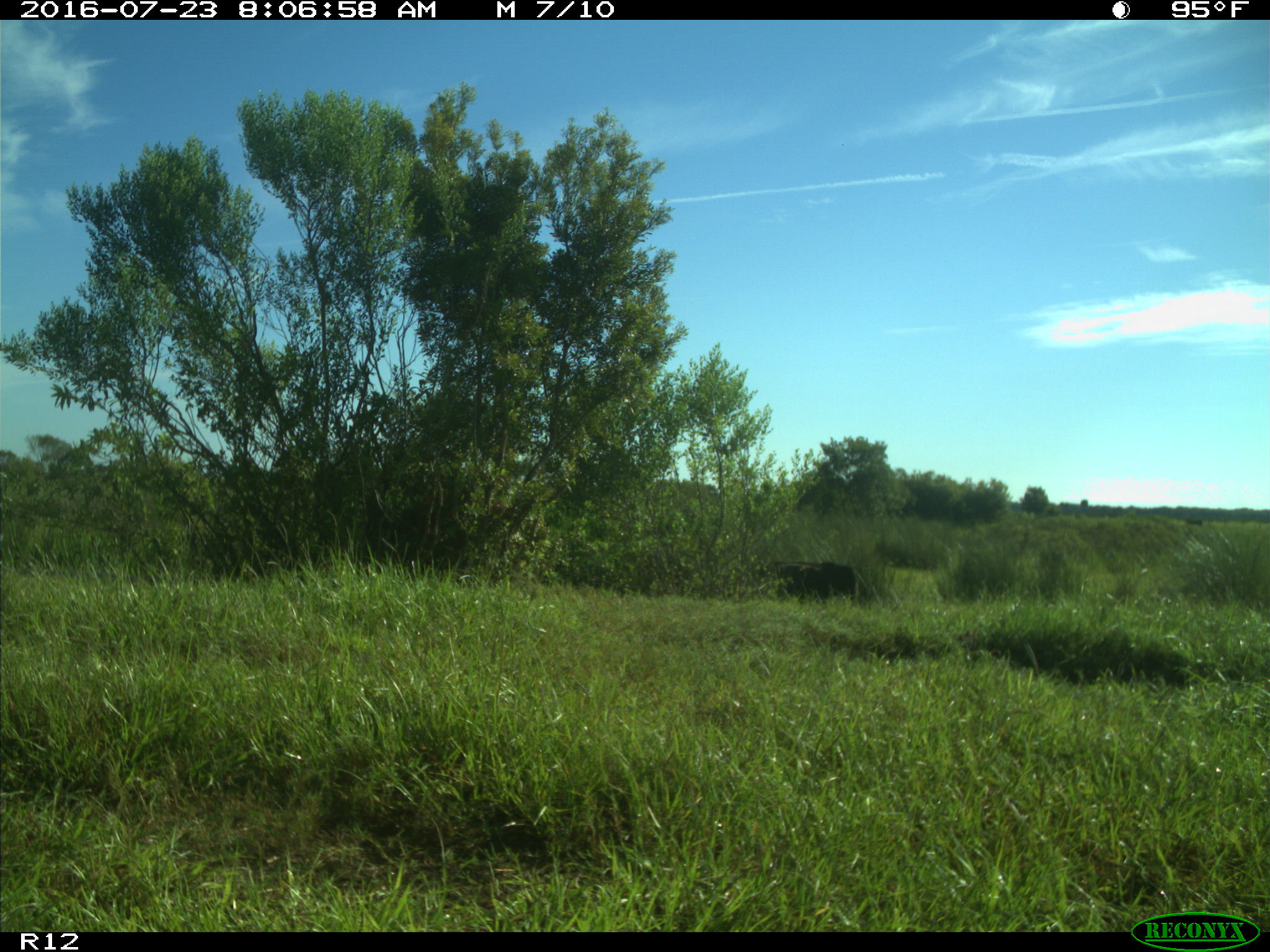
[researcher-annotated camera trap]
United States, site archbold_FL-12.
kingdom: Animalia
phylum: Chordata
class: Mammalia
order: Artiodactyla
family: Bovidae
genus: Bos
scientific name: Bos taurus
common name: domestic cow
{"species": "Bos taurus (domestic cow)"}